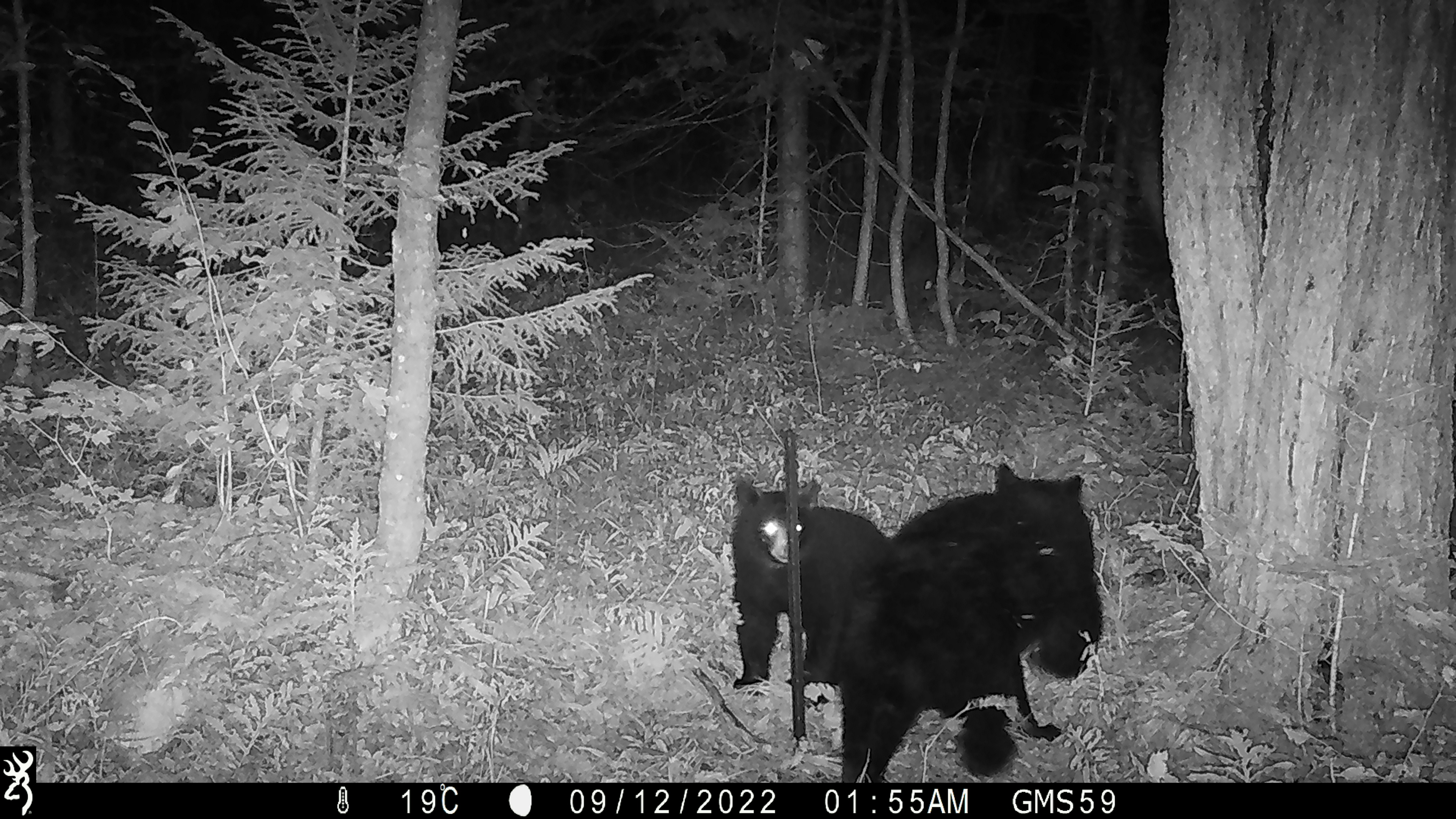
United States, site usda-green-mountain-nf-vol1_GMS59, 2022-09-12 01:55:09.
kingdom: Animalia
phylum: Chordata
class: Mammalia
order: Carnivora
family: Ursidae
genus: Ursus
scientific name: Ursus americanus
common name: black bear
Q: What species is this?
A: Black bear (Ursus americanus).